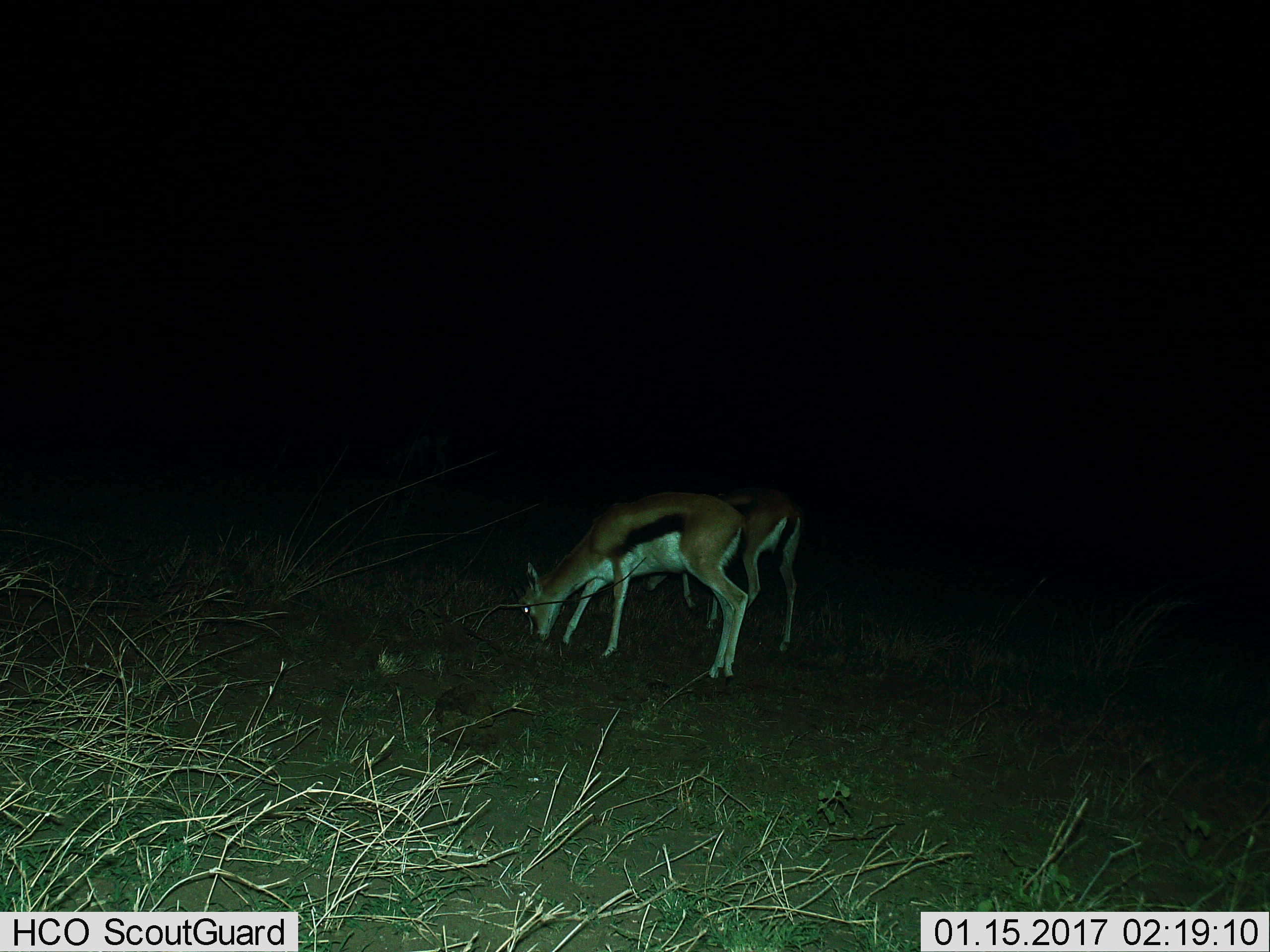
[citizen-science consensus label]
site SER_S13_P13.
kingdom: Animalia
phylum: Chordata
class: Mammalia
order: Artiodactyla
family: Bovidae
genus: Eudorcas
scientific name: Eudorcas thomsonii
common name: thomson's gazelle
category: gazellethomsons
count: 2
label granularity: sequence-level